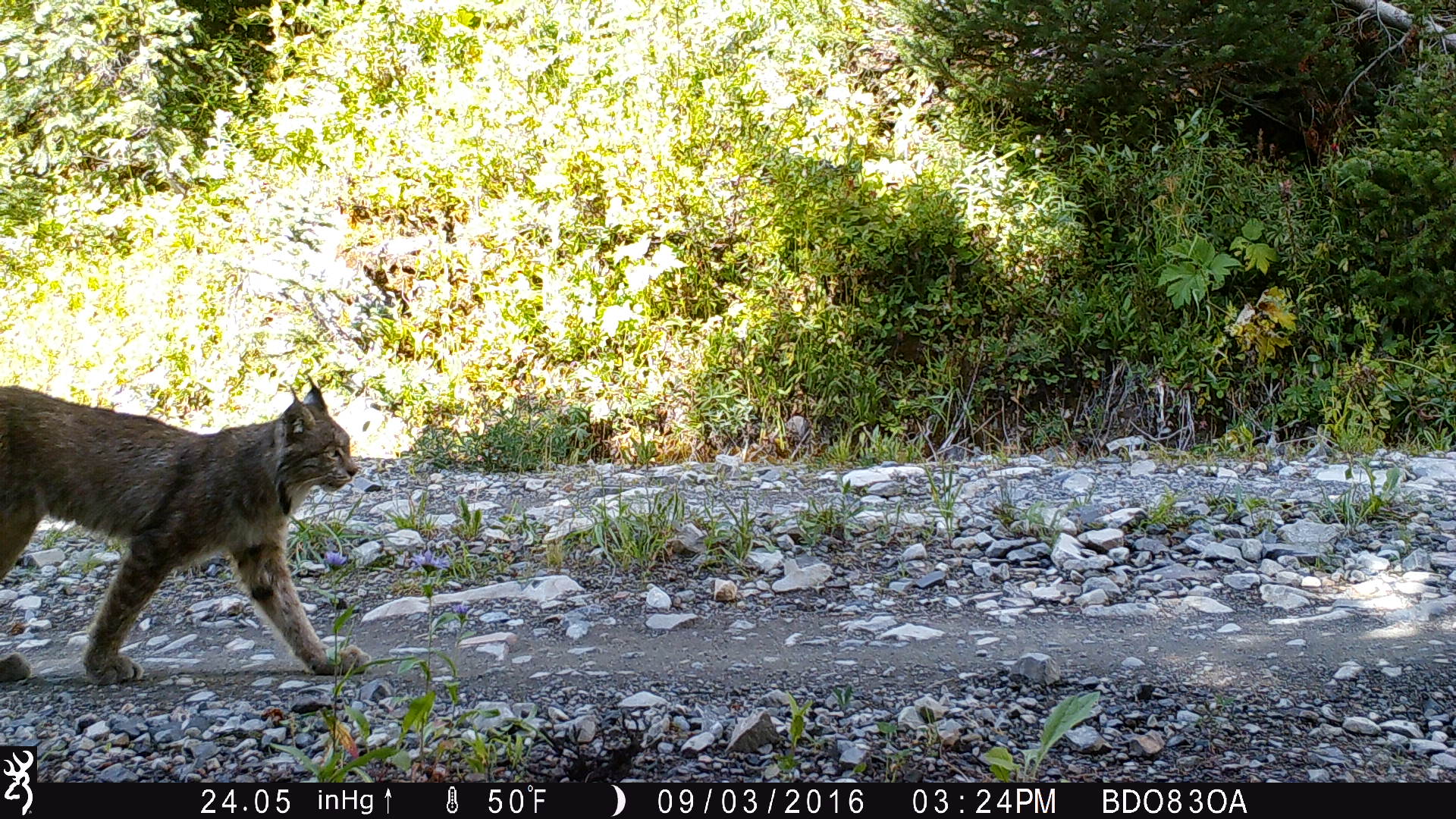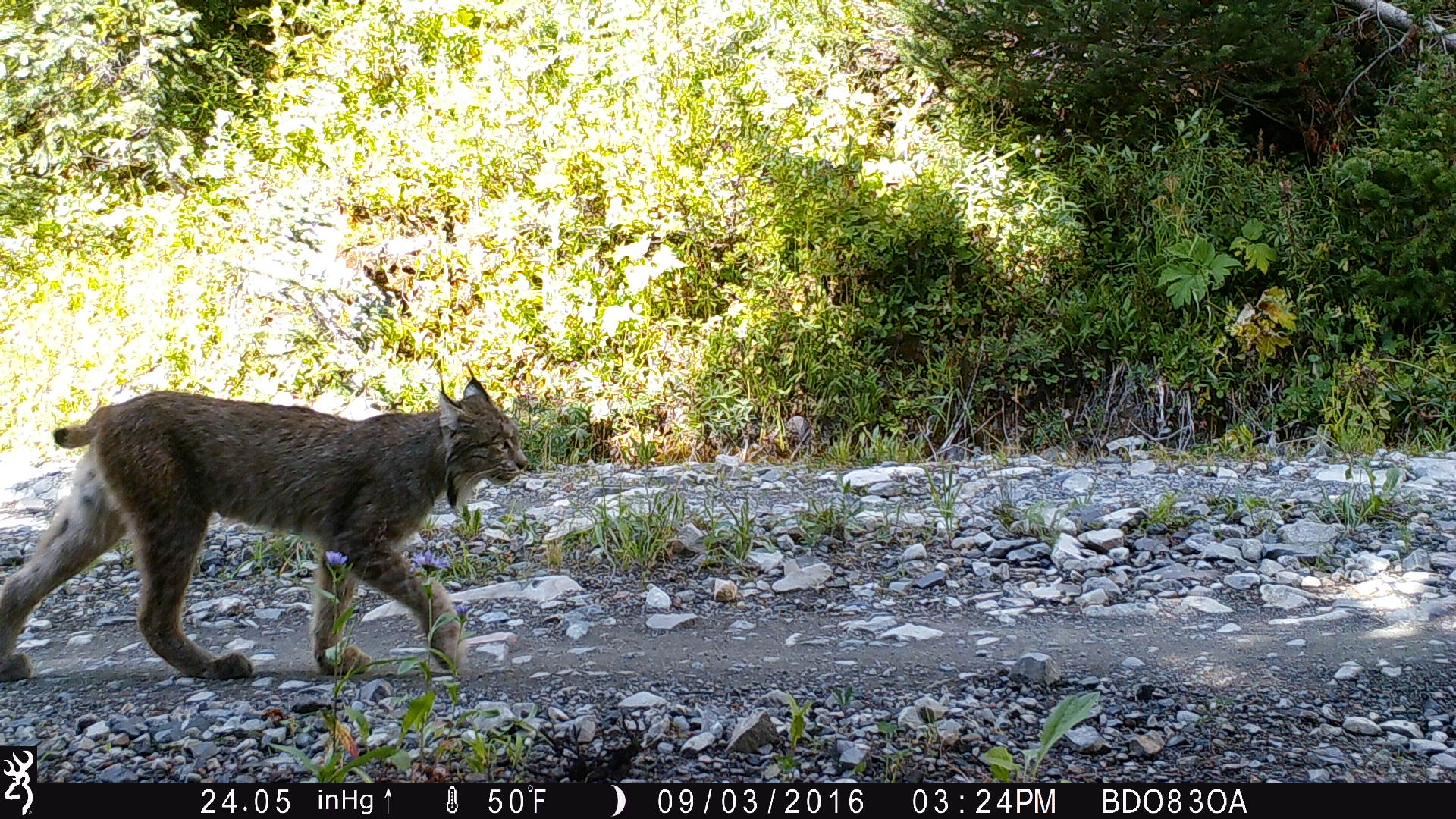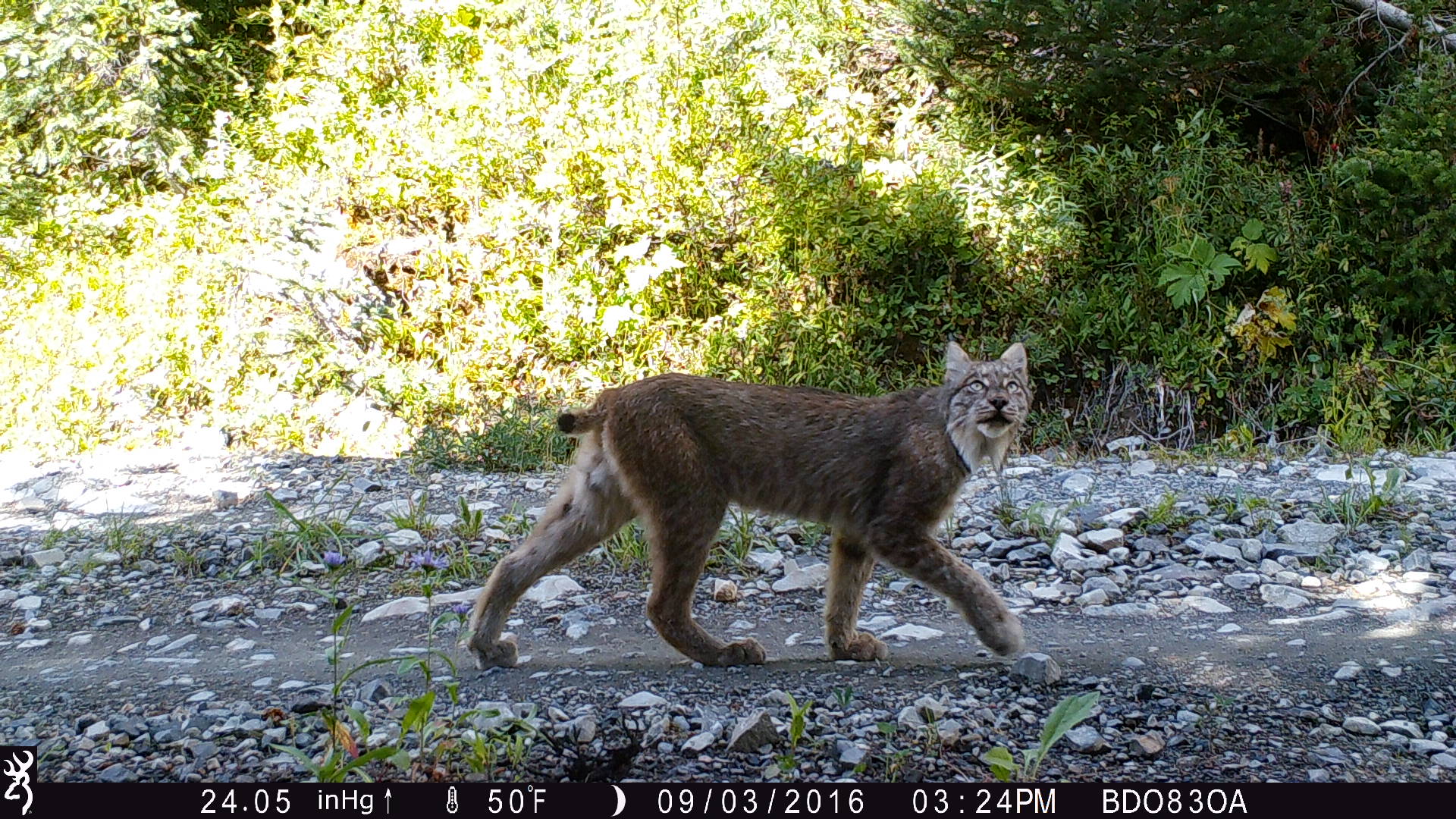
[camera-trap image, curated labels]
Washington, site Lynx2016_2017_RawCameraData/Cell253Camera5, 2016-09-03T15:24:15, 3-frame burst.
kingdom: Animalia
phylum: Chordata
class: Mammalia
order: Carnivora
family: Felidae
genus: Lynx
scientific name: Lynx canadensis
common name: canada lynx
Lynx canadensis (canada lynx). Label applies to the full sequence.